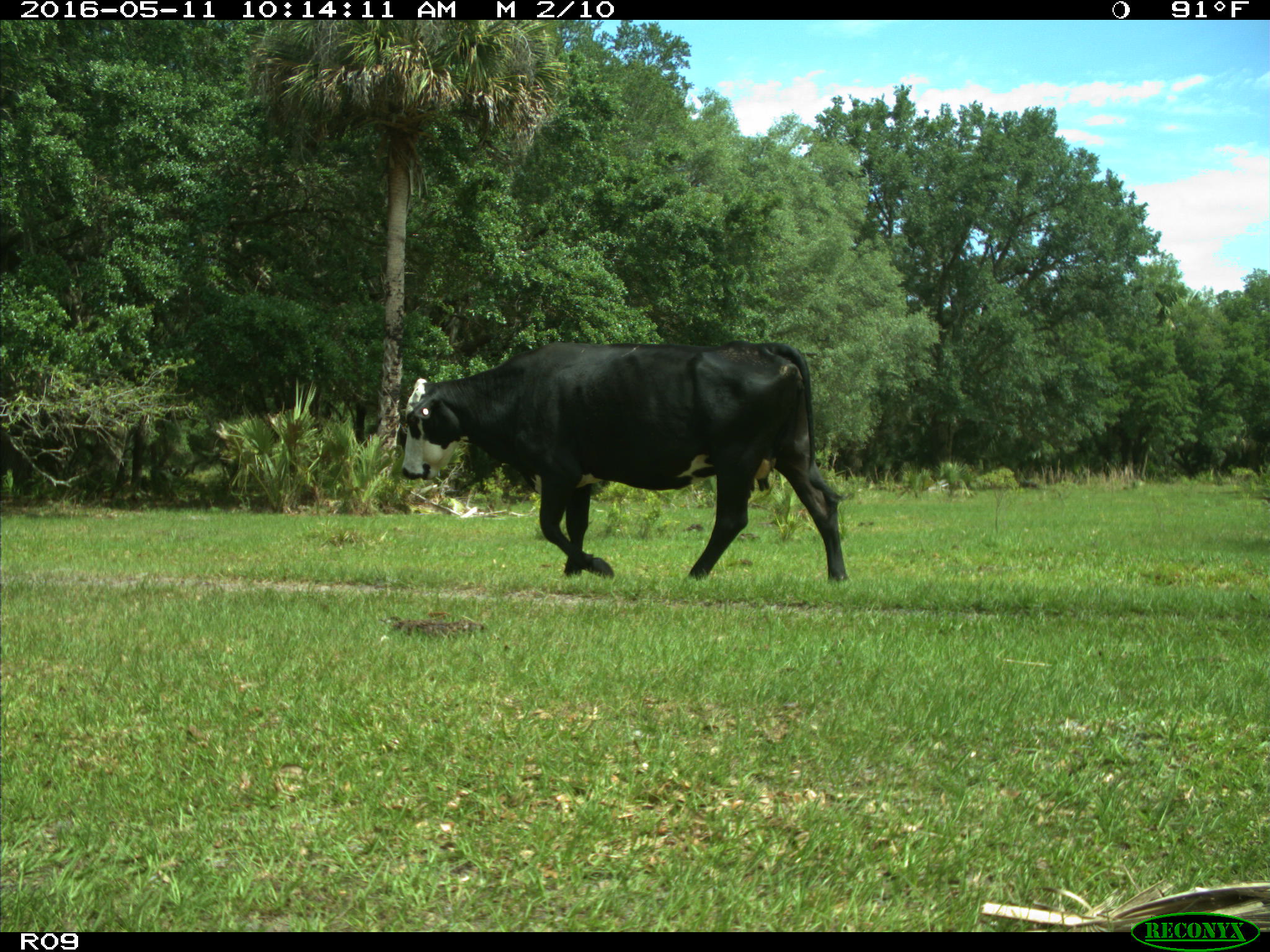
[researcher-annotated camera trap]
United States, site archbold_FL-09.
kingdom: Animalia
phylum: Chordata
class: Mammalia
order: Artiodactyla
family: Bovidae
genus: Bos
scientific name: Bos taurus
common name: domestic cow